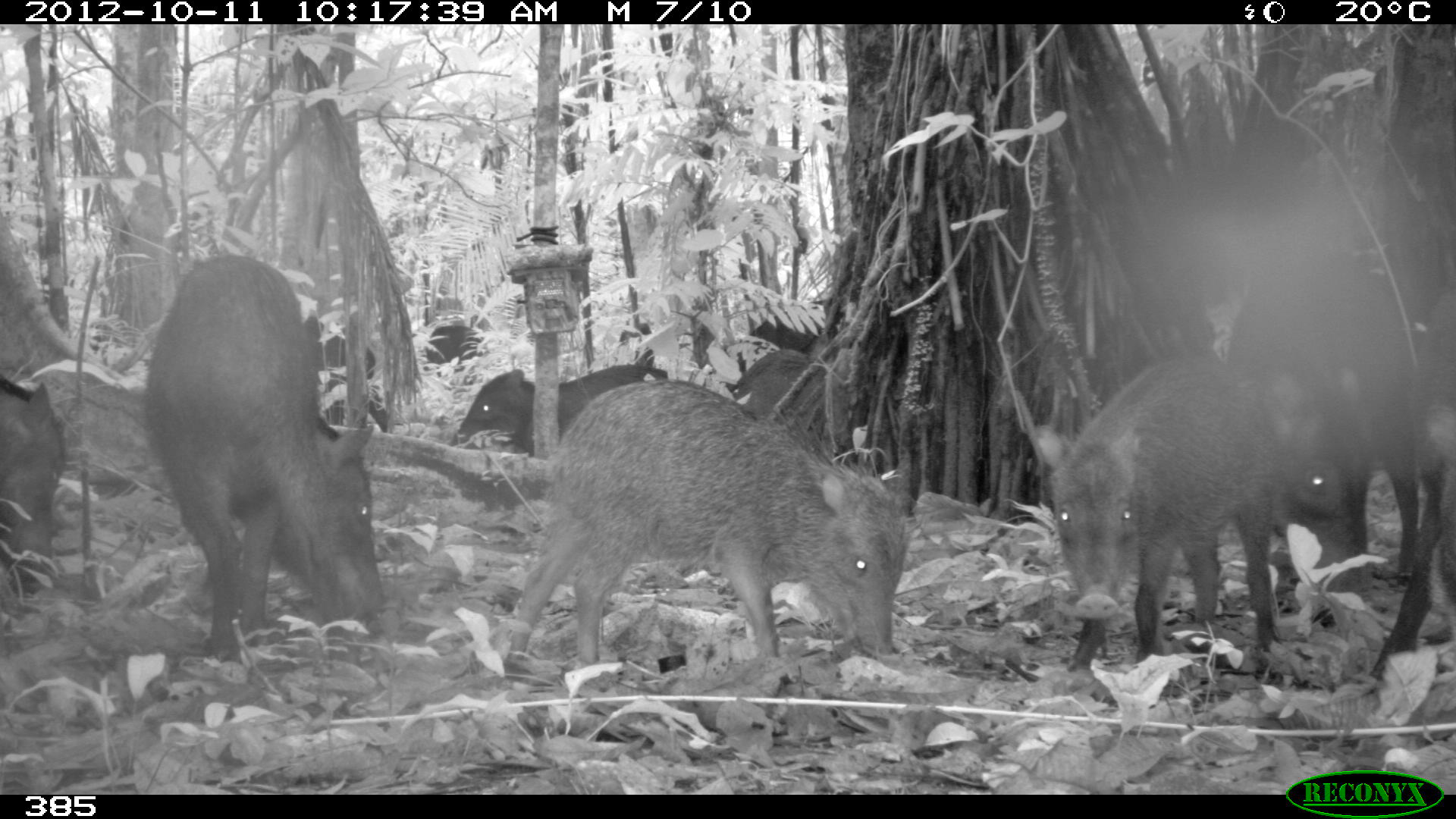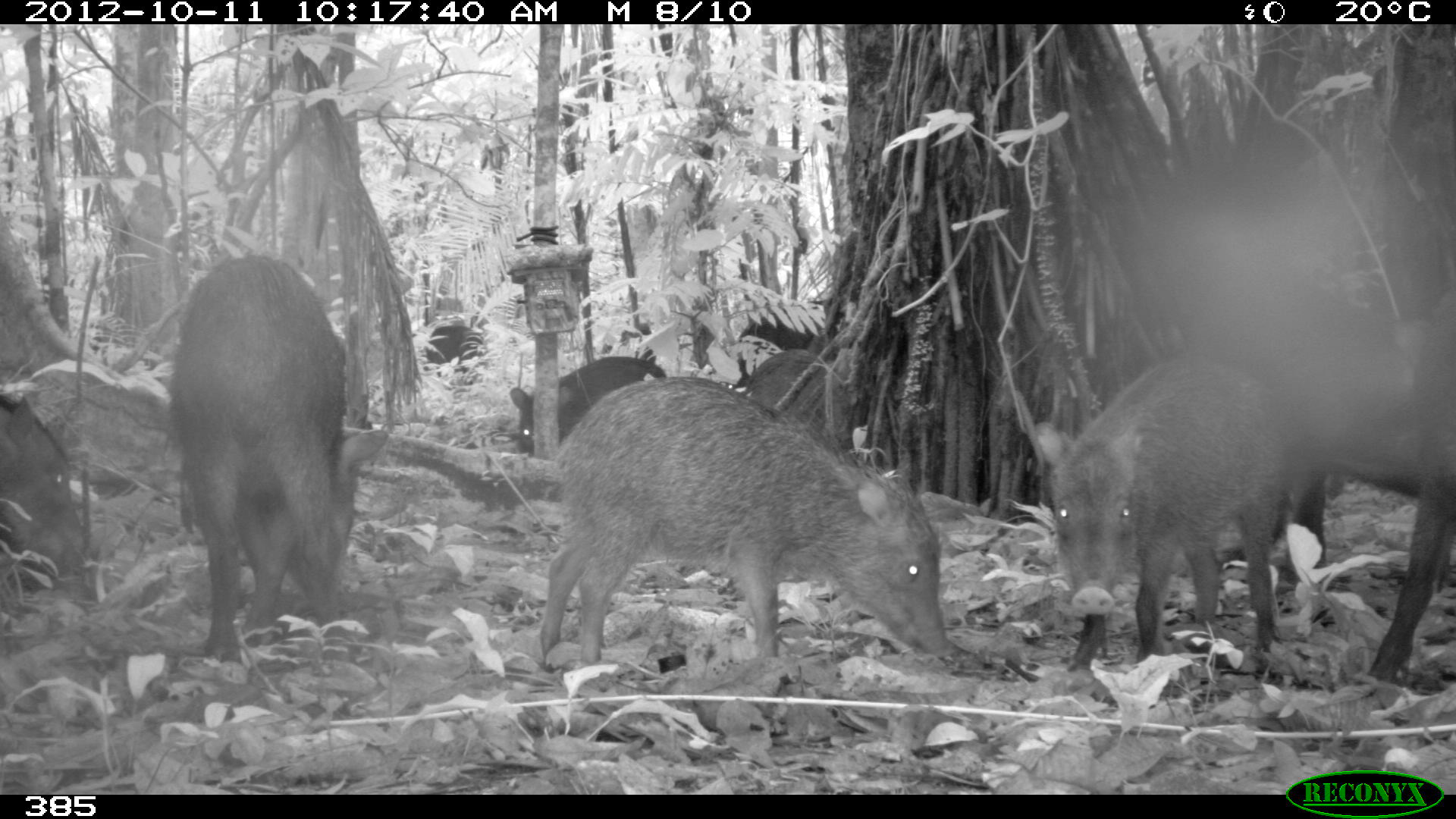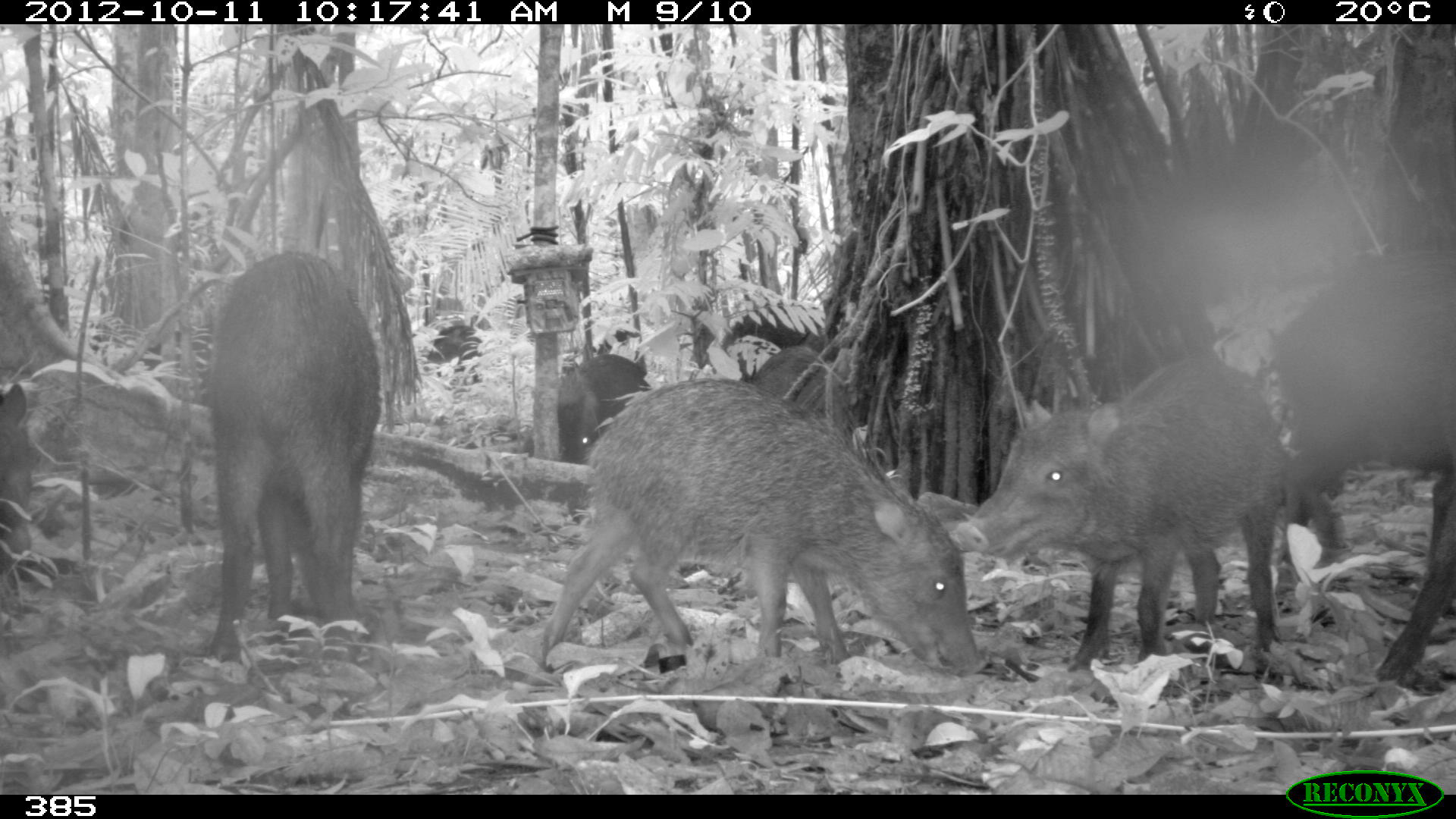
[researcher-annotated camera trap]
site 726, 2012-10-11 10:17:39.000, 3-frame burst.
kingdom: Animalia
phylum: Chordata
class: Mammalia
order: Artiodactyla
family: Tayassuidae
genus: Tayassu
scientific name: Tayassu pecari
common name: white-lipped peccary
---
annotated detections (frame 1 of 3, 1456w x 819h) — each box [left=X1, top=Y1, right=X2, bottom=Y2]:
tayassu pecari: [left=499, top=376, right=912, bottom=698]; [left=146, top=252, right=388, bottom=670]; [left=1020, top=348, right=1281, bottom=687]; [left=1219, top=240, right=1426, bottom=595]; [left=1365, top=276, right=1456, bottom=697]; [left=443, top=363, right=669, bottom=454]; [left=0, top=379, right=74, bottom=612]; [left=736, top=346, right=830, bottom=435]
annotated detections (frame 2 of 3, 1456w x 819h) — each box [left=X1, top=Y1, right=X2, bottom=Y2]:
tayassu pecari: [left=530, top=376, right=954, bottom=672]; [left=163, top=249, right=388, bottom=664]; [left=1024, top=347, right=1293, bottom=684]; [left=1230, top=291, right=1424, bottom=614]; [left=1362, top=275, right=1455, bottom=714]; [left=0, top=381, right=84, bottom=613]; [left=506, top=354, right=668, bottom=460]; [left=749, top=347, right=843, bottom=417]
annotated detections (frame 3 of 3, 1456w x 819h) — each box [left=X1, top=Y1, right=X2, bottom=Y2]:
tayassu pecari: [left=537, top=373, right=989, bottom=708]; [left=945, top=356, right=1296, bottom=679]; [left=1257, top=239, right=1455, bottom=693]; [left=201, top=248, right=380, bottom=668]; [left=556, top=352, right=654, bottom=464]; [left=0, top=382, right=34, bottom=590]; [left=747, top=345, right=826, bottom=430]